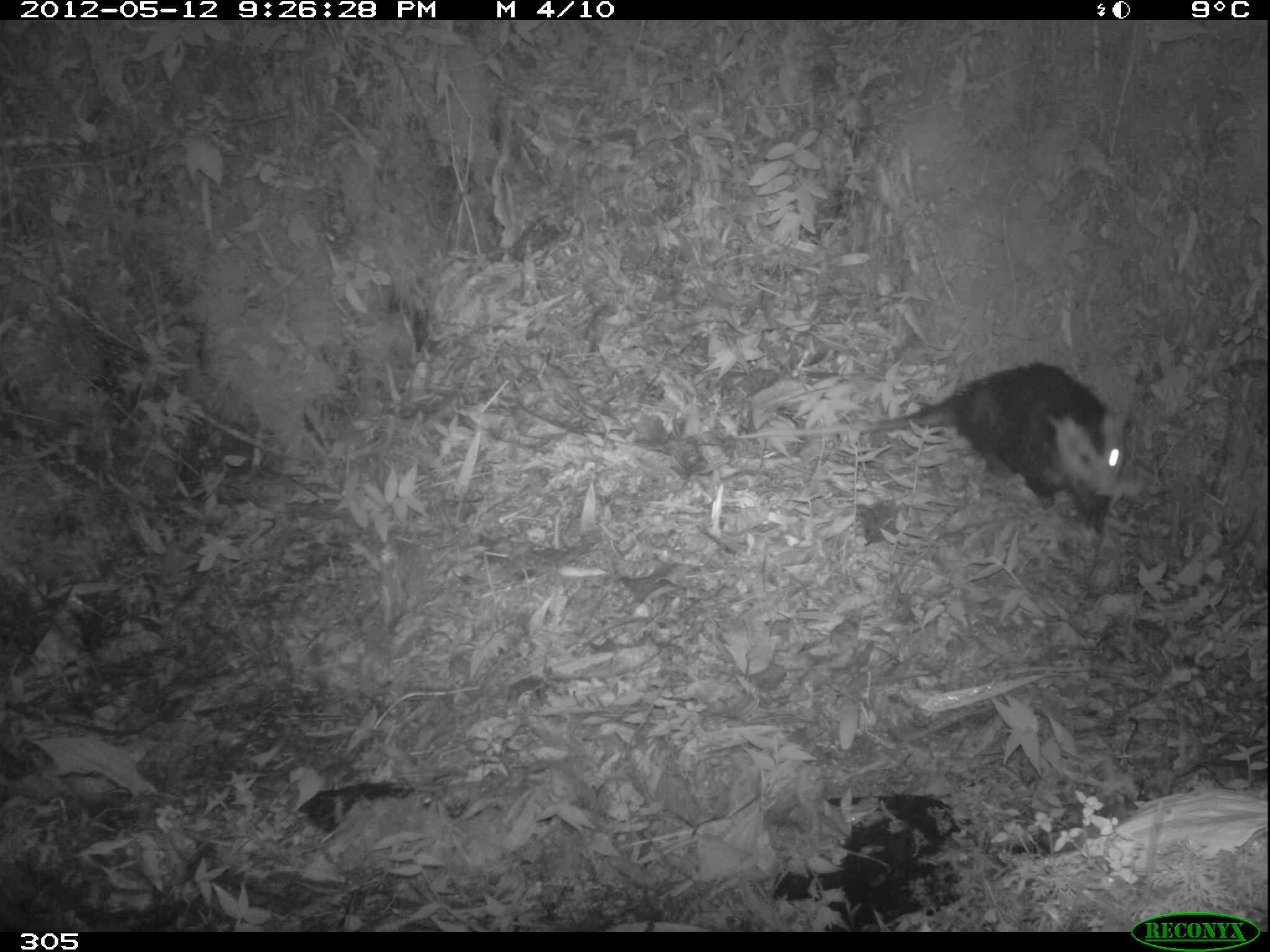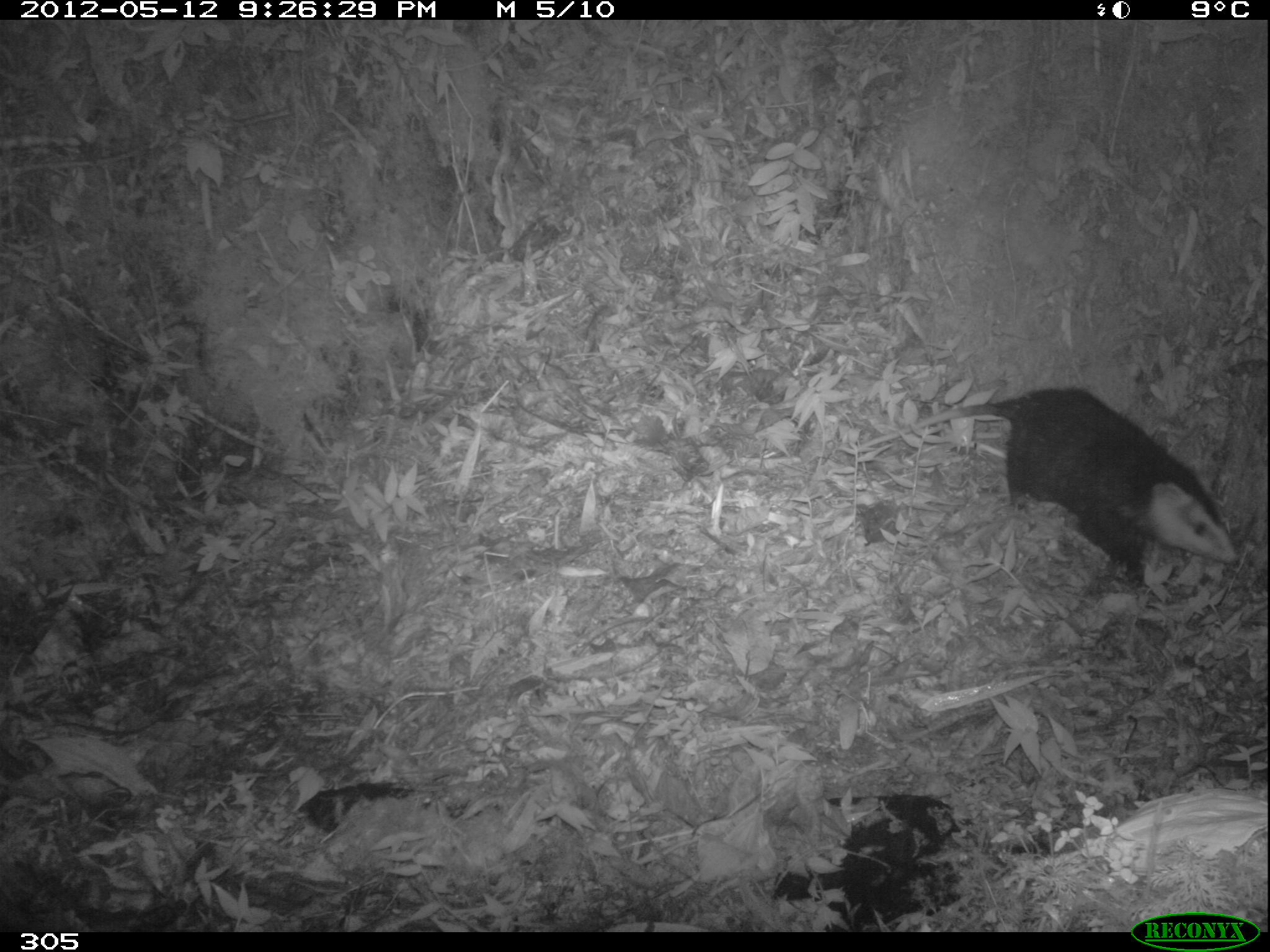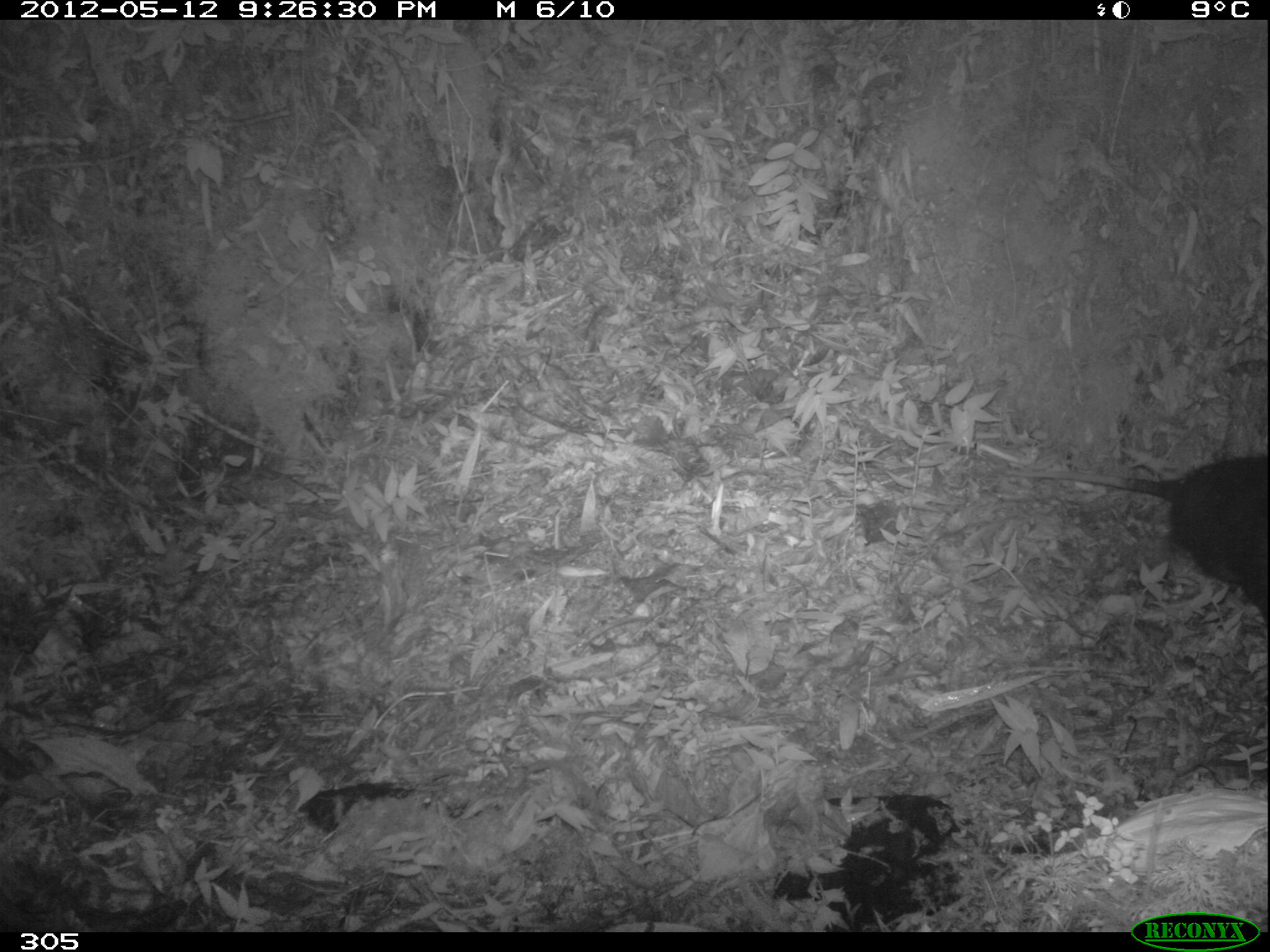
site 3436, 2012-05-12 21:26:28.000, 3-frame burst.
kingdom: Animalia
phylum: Chordata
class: Mammalia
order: Didelphimorphia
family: Didelphidae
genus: Didelphis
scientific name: Didelphis pernigra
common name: andean white-eared opossum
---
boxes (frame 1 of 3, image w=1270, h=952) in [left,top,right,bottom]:
didelphis pernigra: [733,361,1132,529]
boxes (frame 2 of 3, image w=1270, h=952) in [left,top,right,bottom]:
didelphis pernigra: [848,387,1242,612]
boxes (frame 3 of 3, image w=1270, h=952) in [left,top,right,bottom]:
didelphis pernigra: [997,453,1269,627]